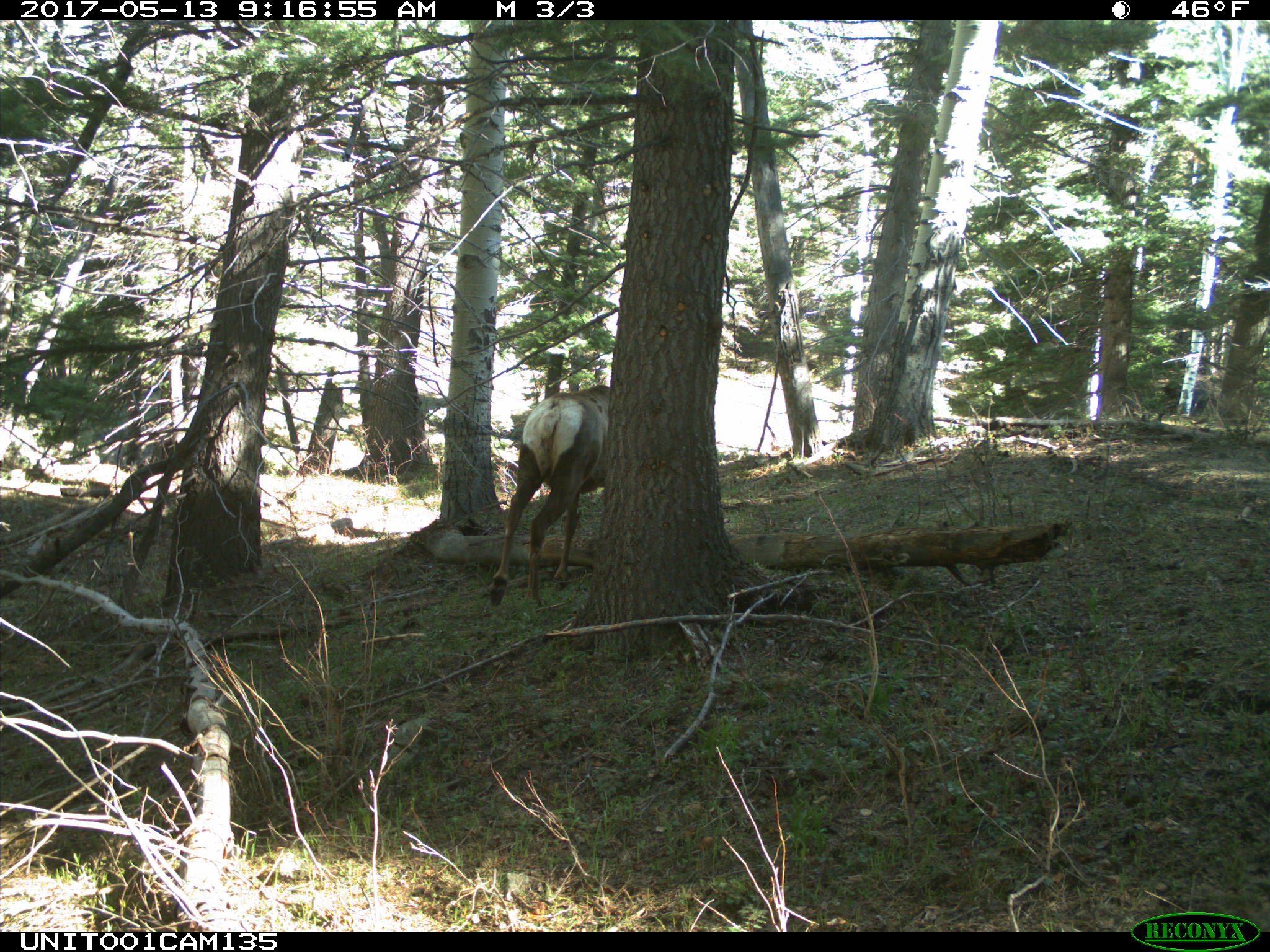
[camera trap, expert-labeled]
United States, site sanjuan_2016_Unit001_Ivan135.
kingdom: Animalia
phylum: Chordata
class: Mammalia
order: Artiodactyla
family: Cervidae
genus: Cervus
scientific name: Cervus elaphus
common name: red deer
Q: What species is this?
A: Cervus elaphus (red deer).